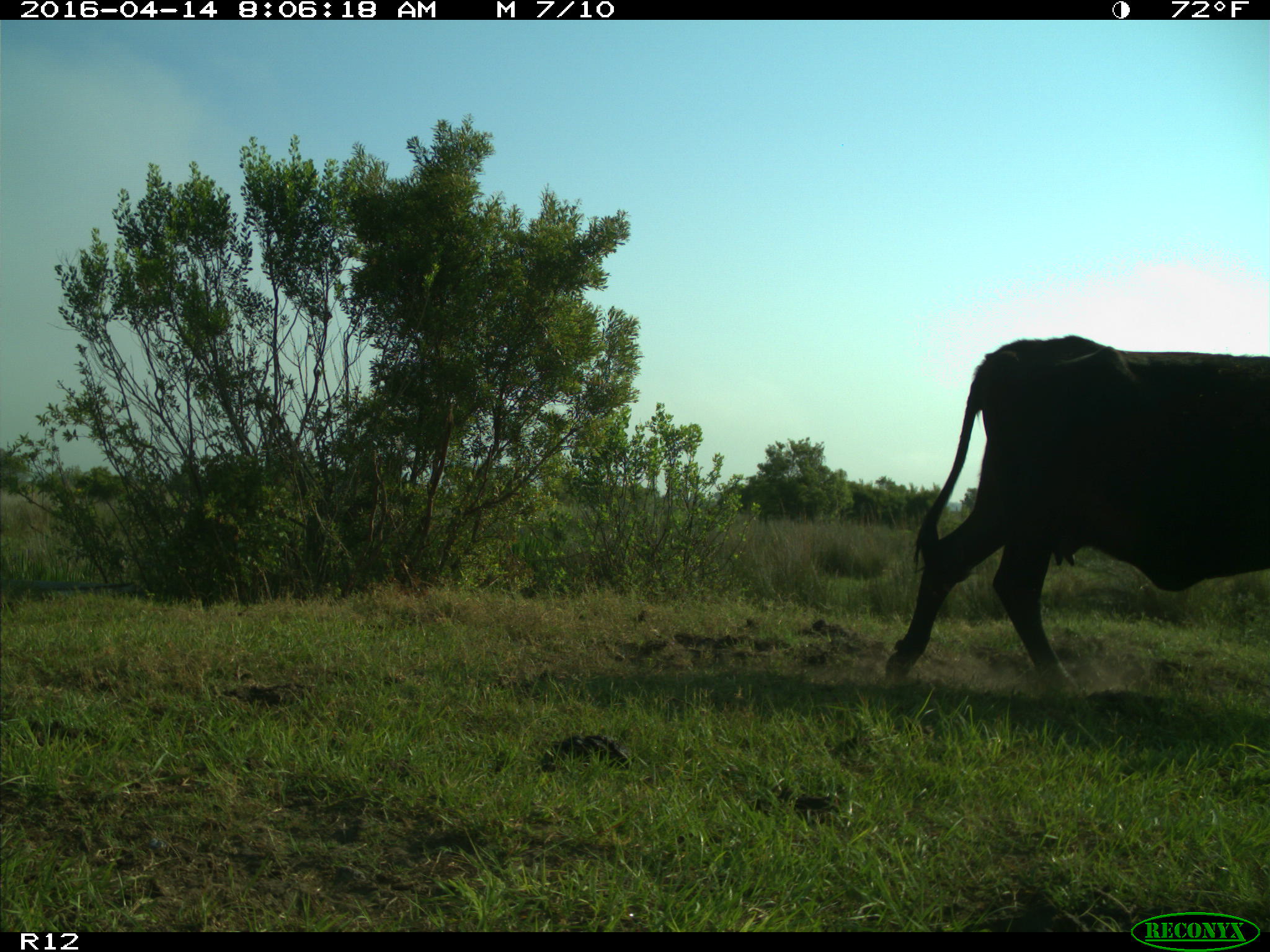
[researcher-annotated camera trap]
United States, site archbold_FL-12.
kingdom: Animalia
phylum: Chordata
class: Mammalia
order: Artiodactyla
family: Bovidae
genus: Bos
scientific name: Bos taurus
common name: domestic cow